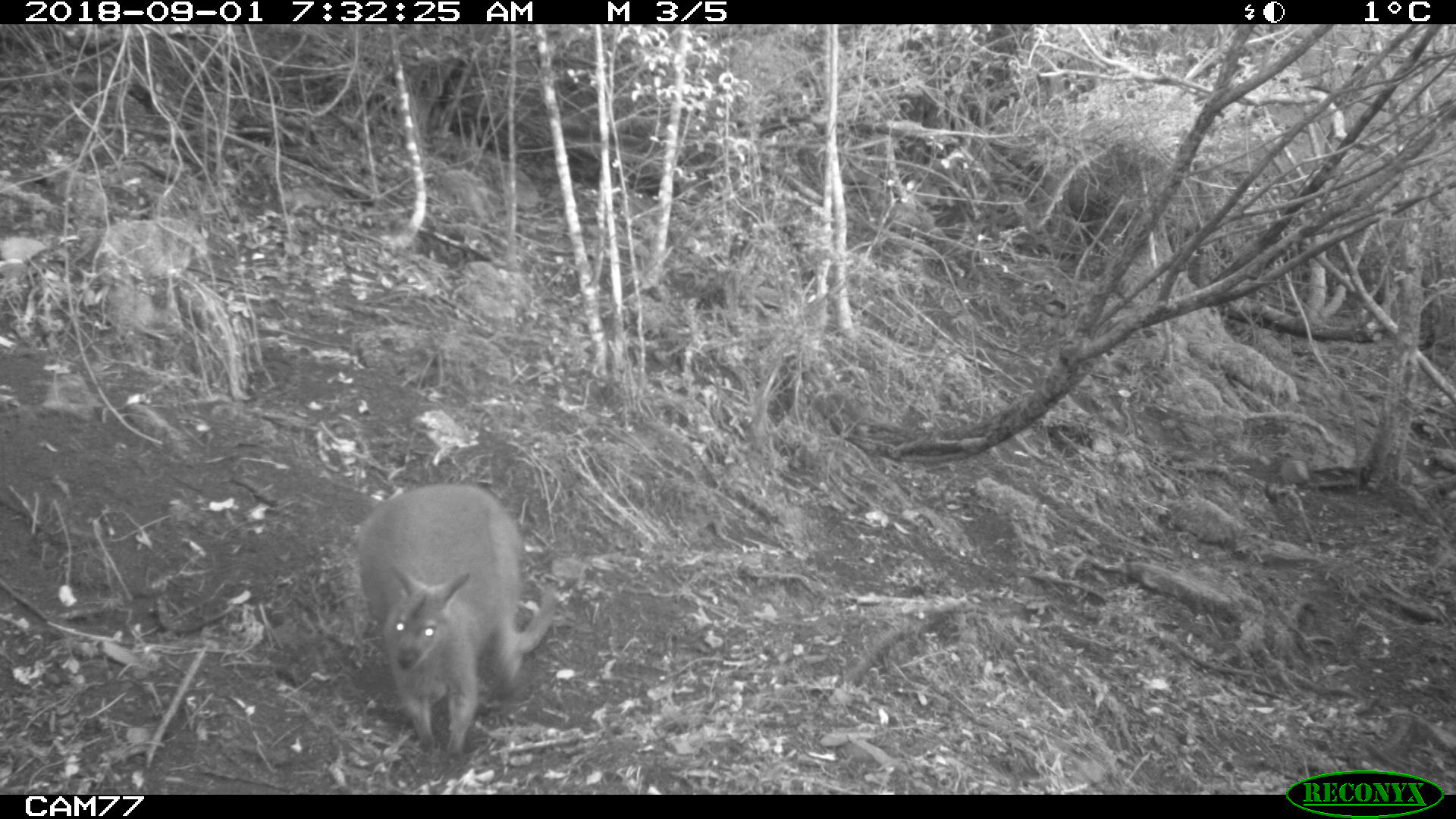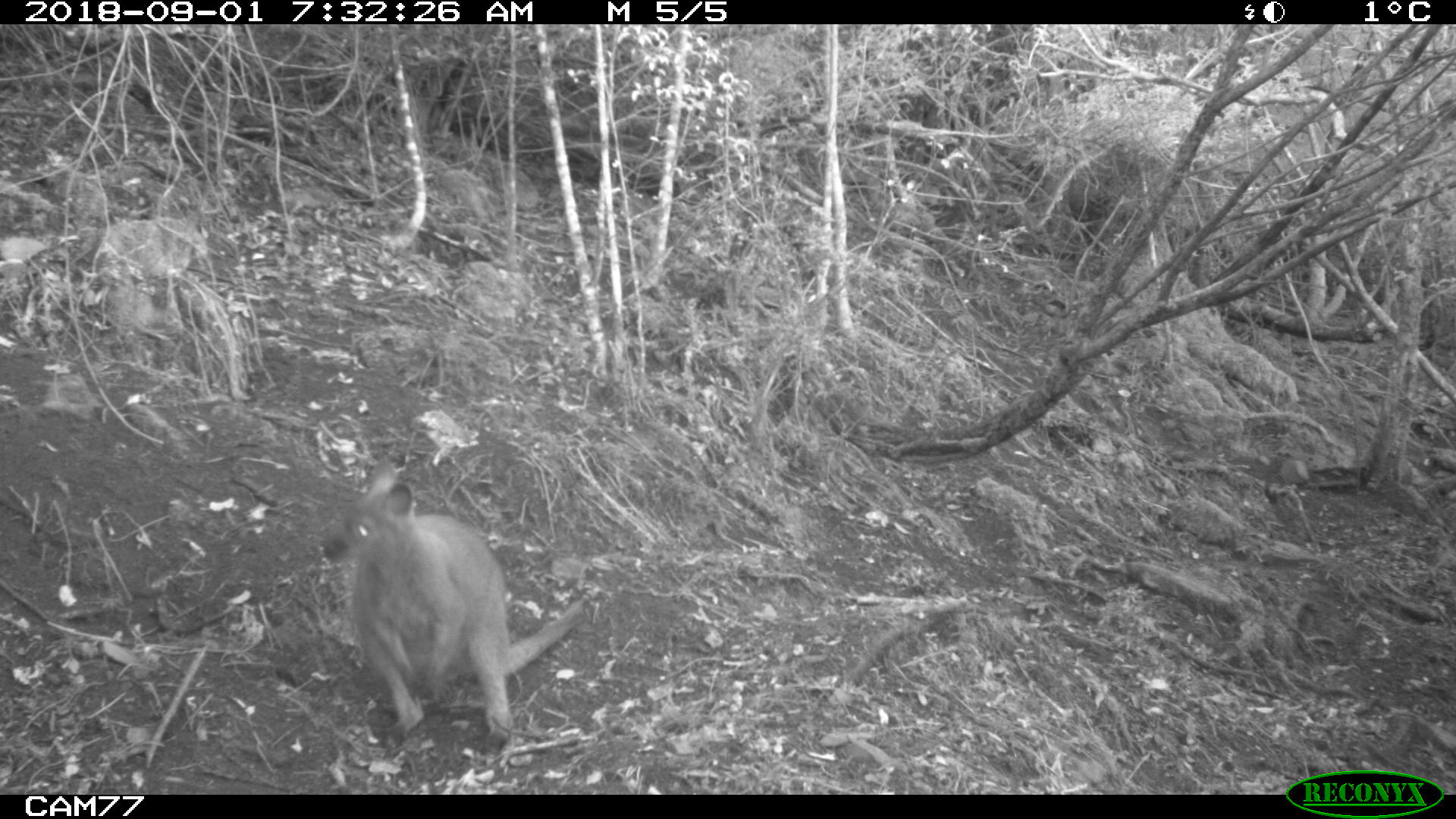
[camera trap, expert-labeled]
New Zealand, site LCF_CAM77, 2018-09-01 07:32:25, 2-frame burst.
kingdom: Animalia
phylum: Chordata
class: Mammalia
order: Diprotodontia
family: Macropodidae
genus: Notamacropus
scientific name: Notamacropus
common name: wallaby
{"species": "wallaby (Notamacropus)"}